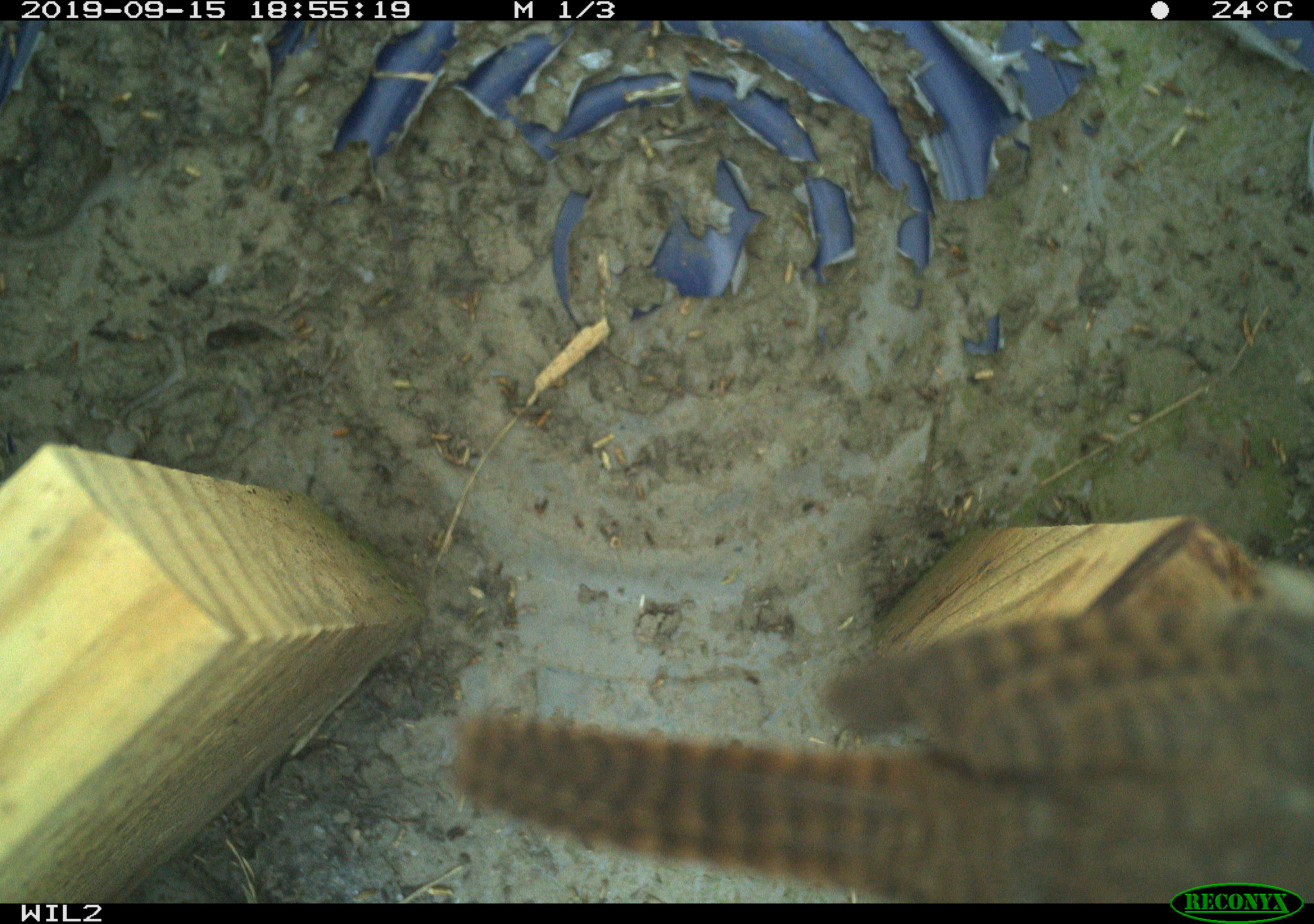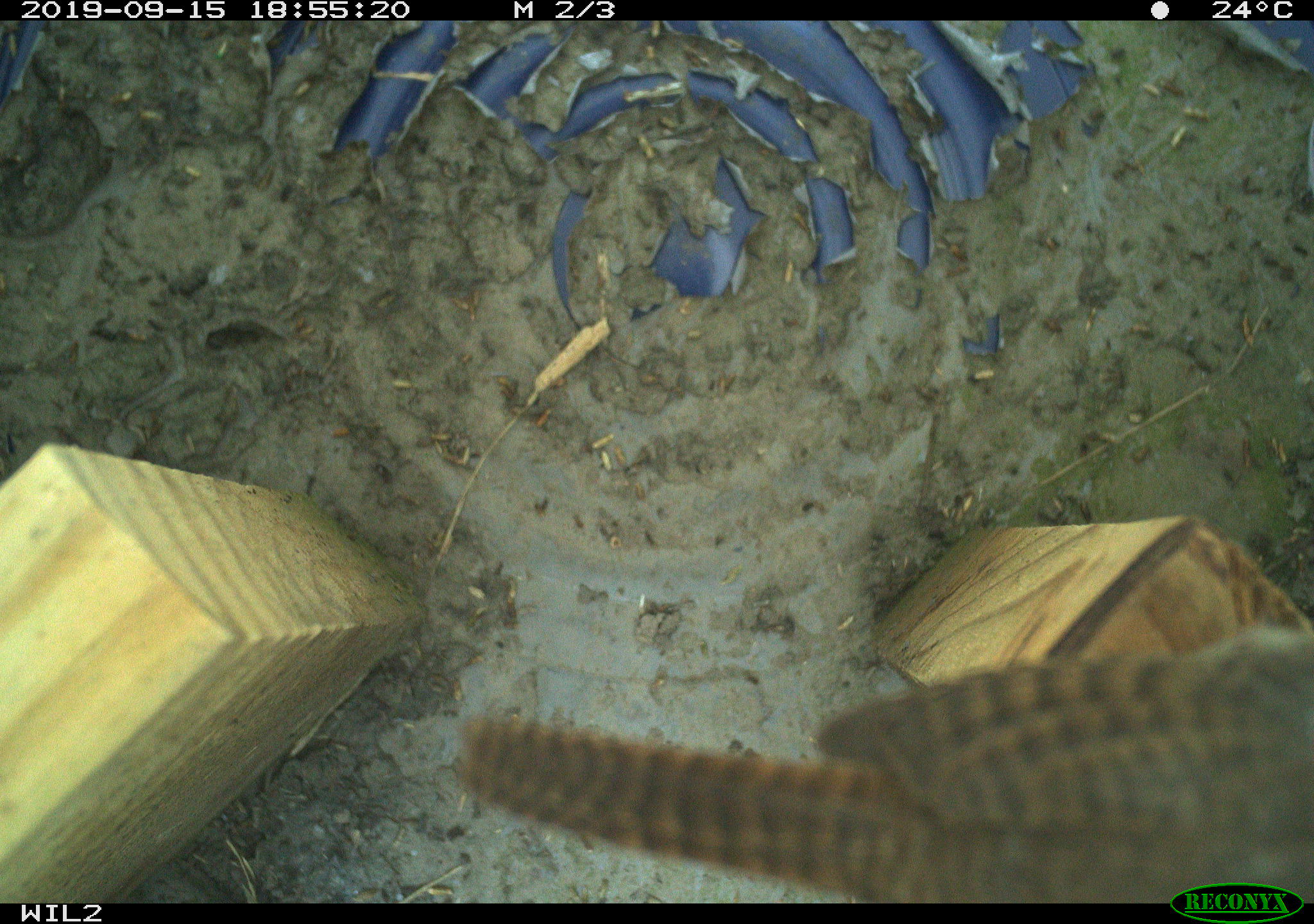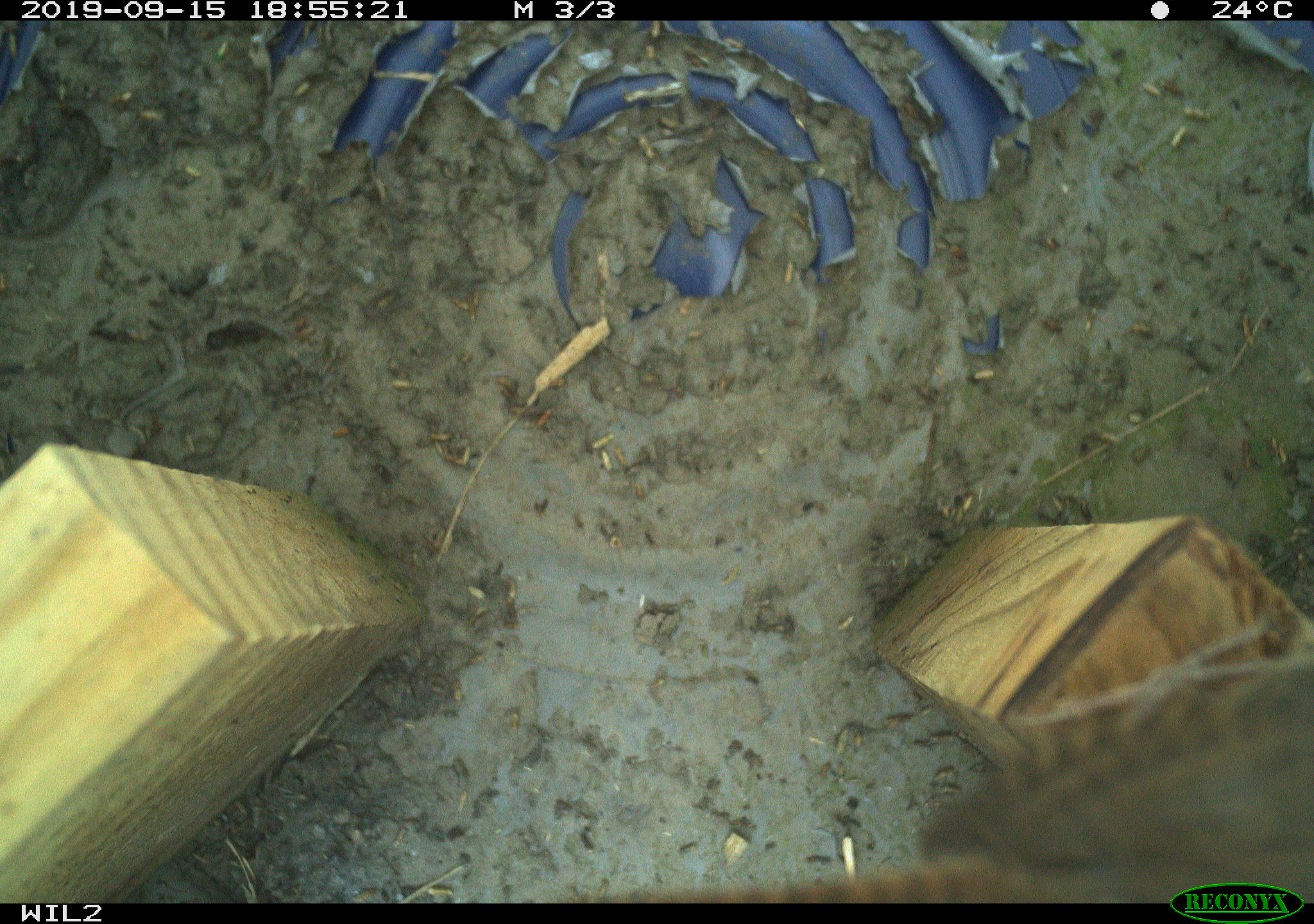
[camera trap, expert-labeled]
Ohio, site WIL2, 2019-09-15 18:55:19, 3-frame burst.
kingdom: Animalia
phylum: Chordata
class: Aves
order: Passeriformes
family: Troglodytidae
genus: Troglodytes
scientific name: Troglodytes aedon aedon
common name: northern house wren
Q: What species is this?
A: Northern house wren (Troglodytes aedon aedon).